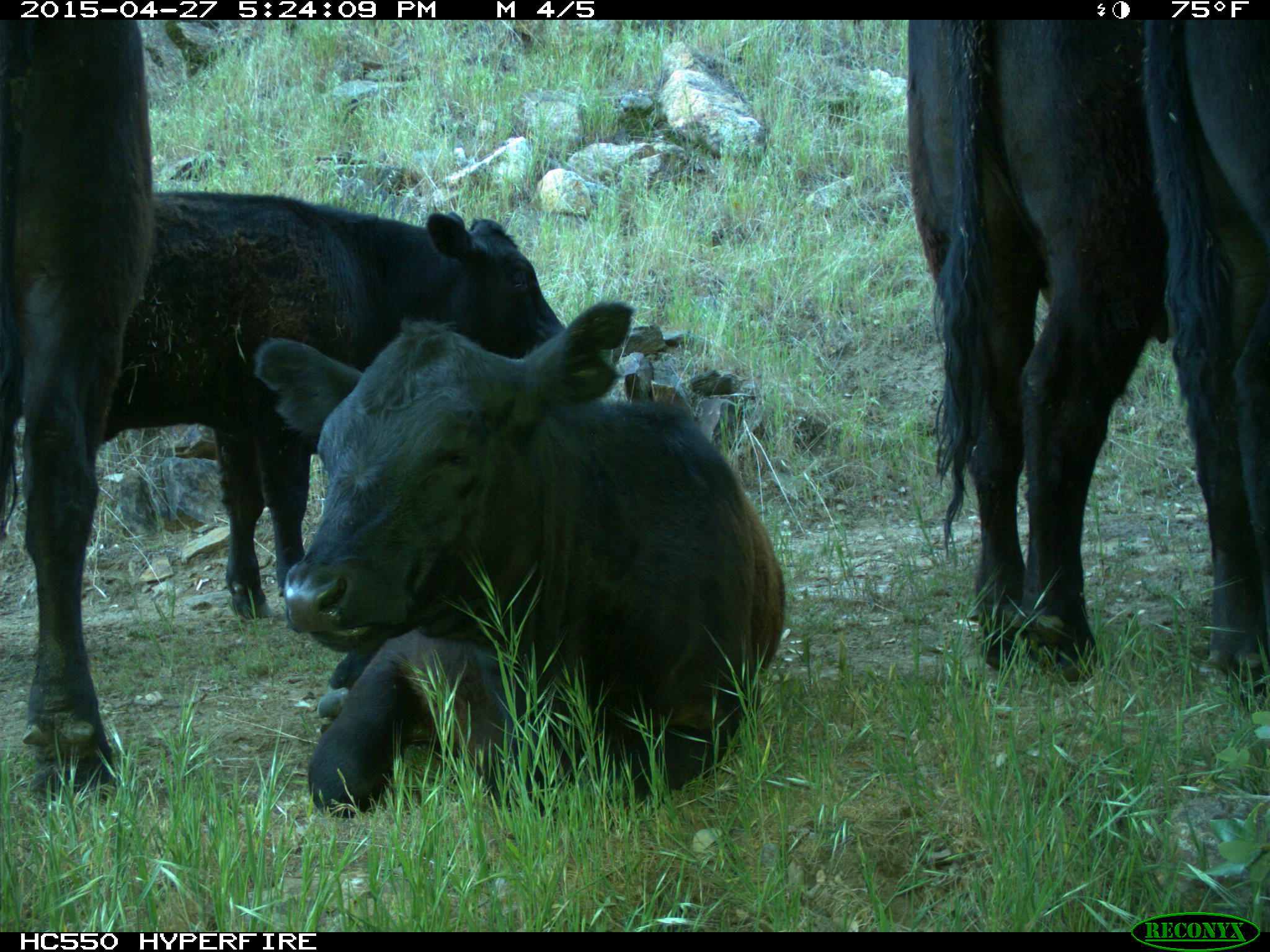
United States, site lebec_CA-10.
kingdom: Animalia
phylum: Chordata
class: Mammalia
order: Artiodactyla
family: Bovidae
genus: Bos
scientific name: Bos taurus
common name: domestic cow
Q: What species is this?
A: Bos taurus (domestic cow).